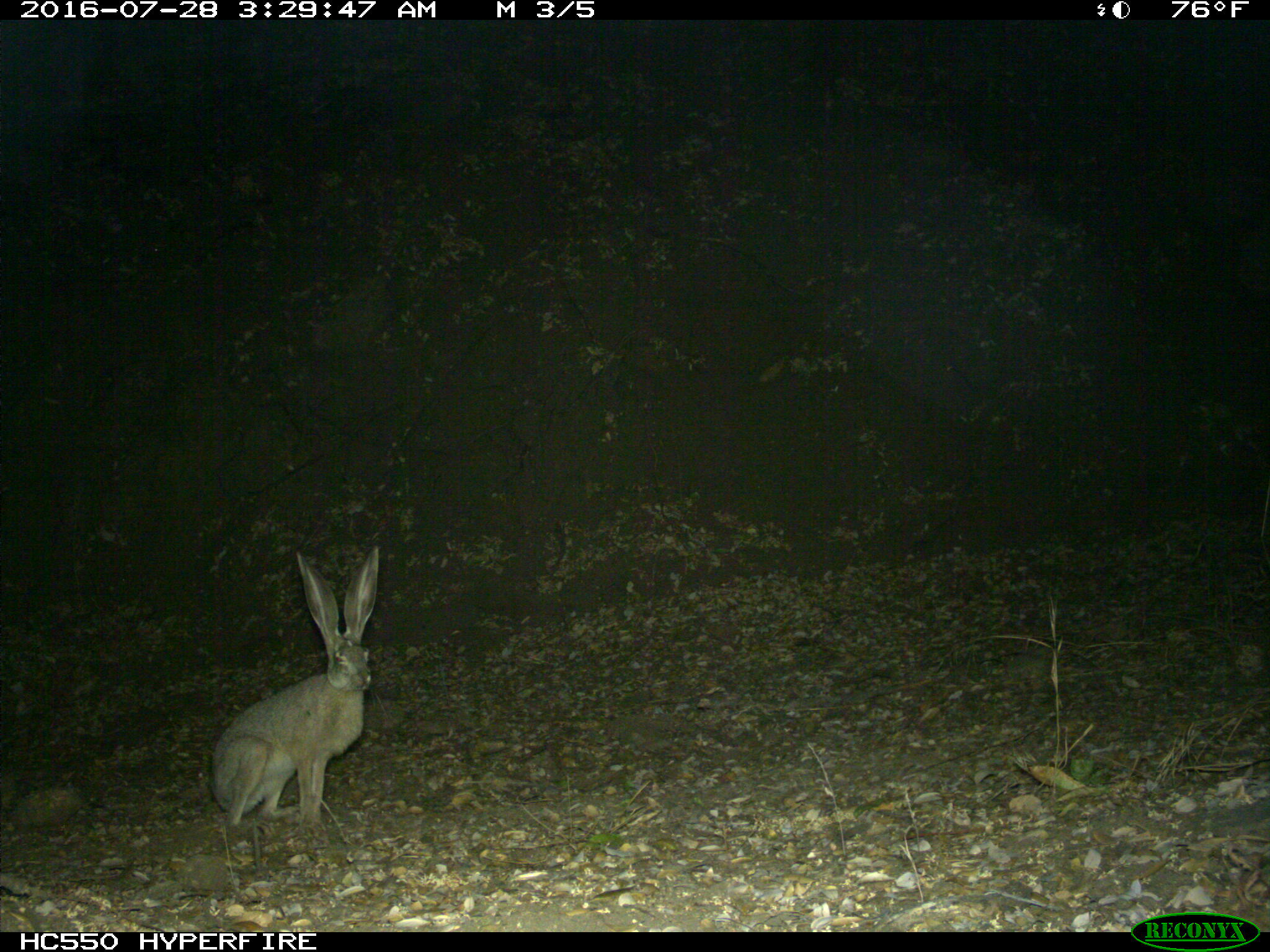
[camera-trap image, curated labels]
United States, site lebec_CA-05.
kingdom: Animalia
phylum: Chordata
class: Mammalia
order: Lagomorpha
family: Leporidae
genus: Lepus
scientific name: Lepus californicus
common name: black-tailed jackrabbit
Lepus californicus (black-tailed jackrabbit).